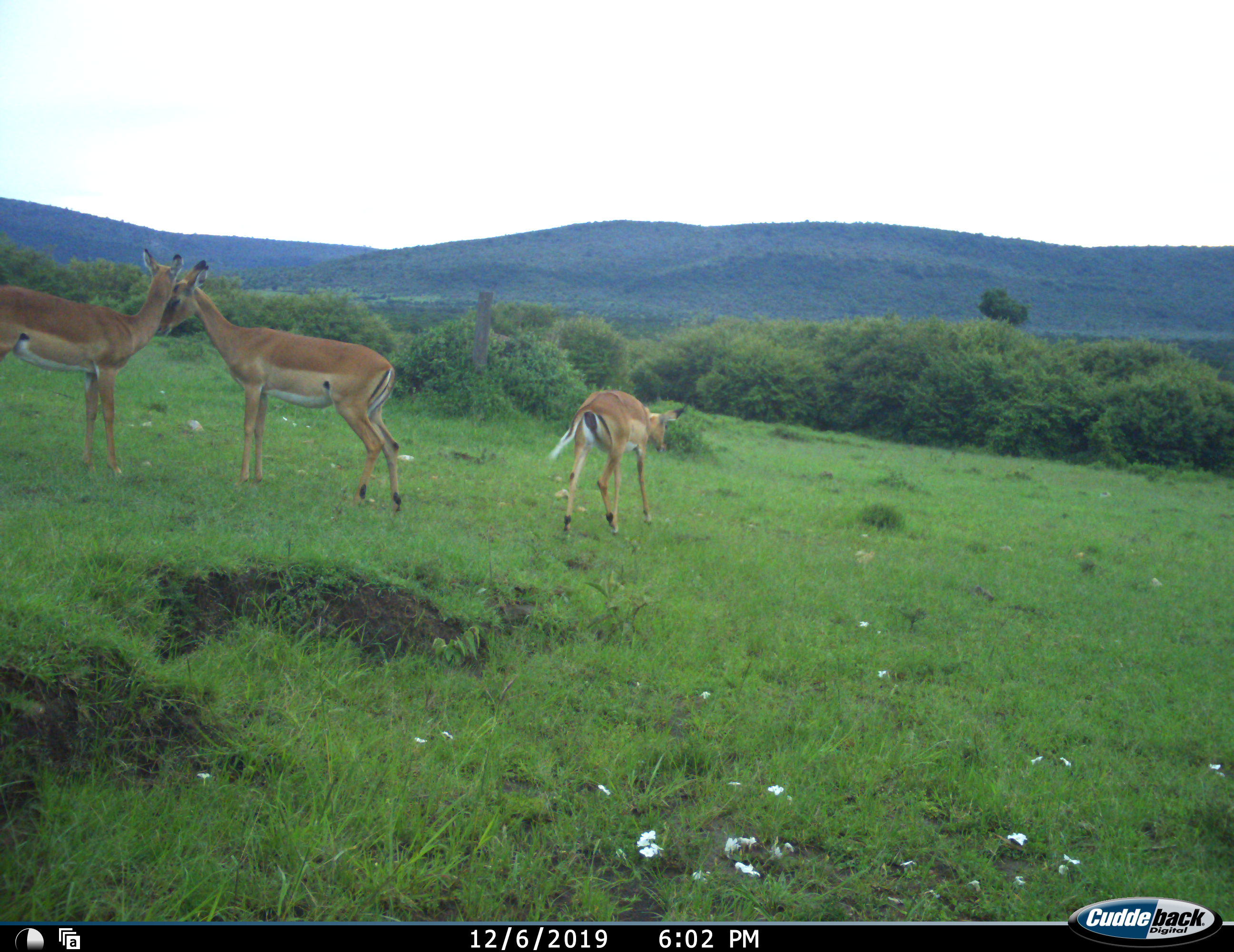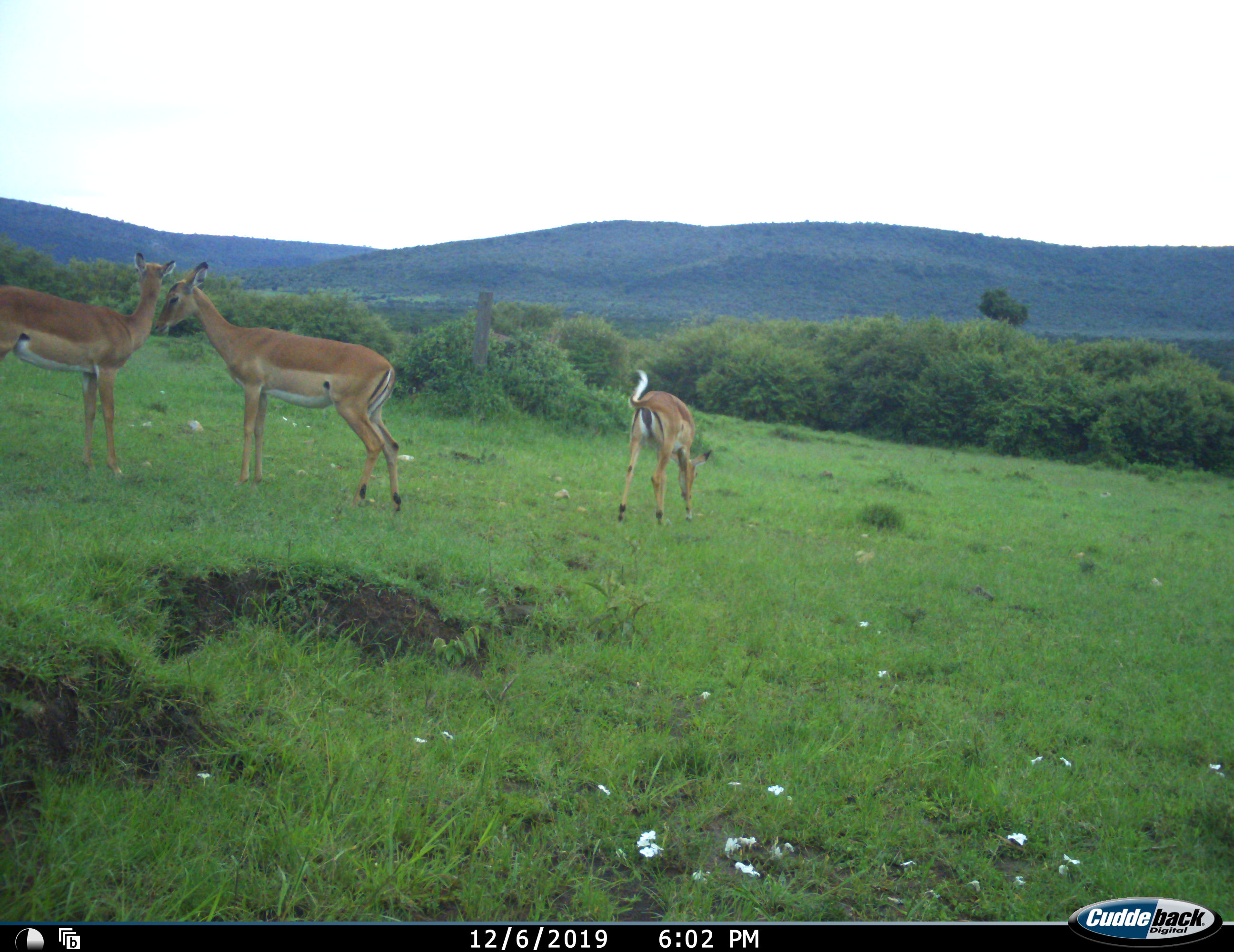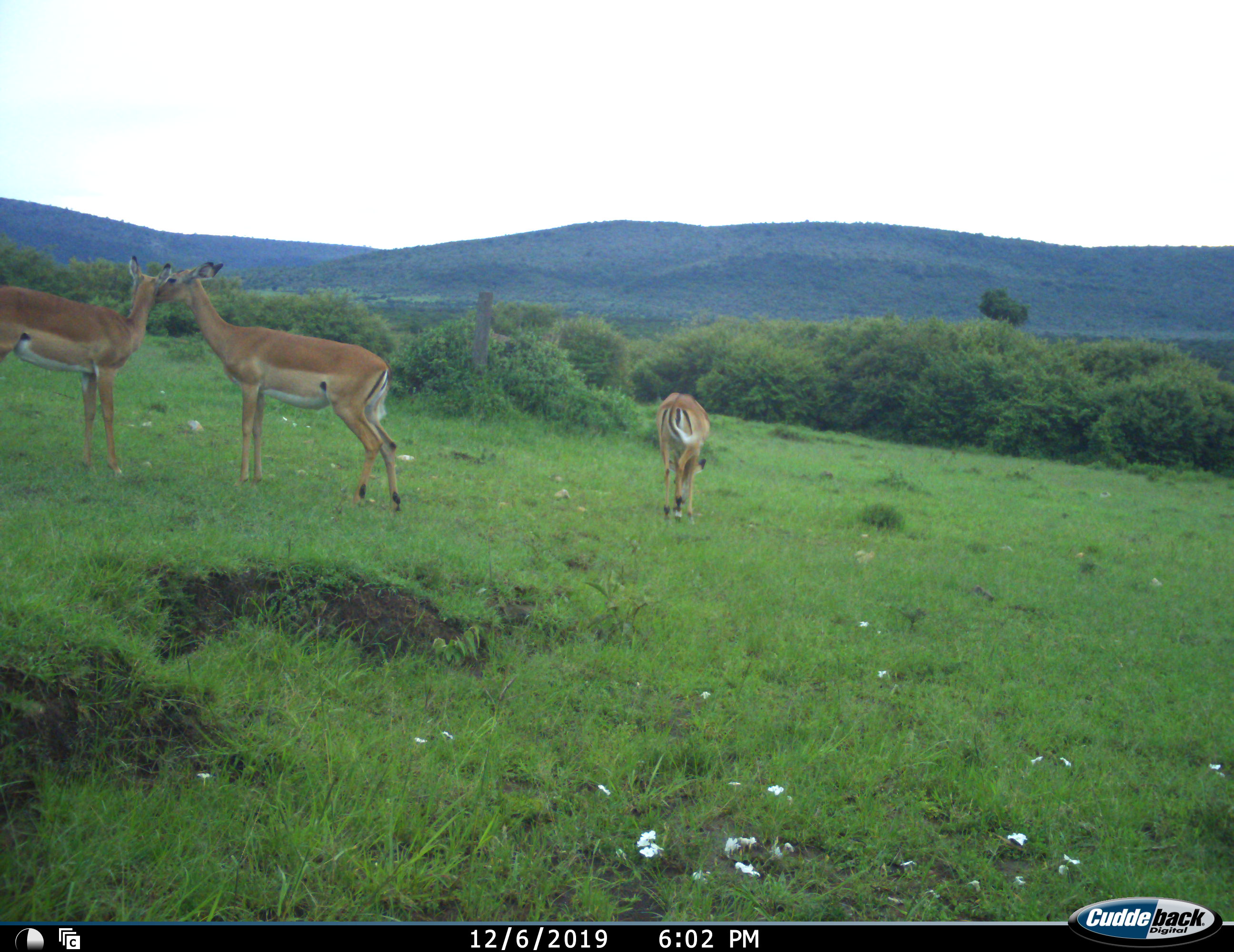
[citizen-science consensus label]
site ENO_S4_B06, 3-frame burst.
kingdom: Animalia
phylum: Chordata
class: Mammalia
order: Artiodactyla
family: Bovidae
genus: Aepyceros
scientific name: Aepyceros melampus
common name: impala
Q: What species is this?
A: Impala (Aepyceros melampus).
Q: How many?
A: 3.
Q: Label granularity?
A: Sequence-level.